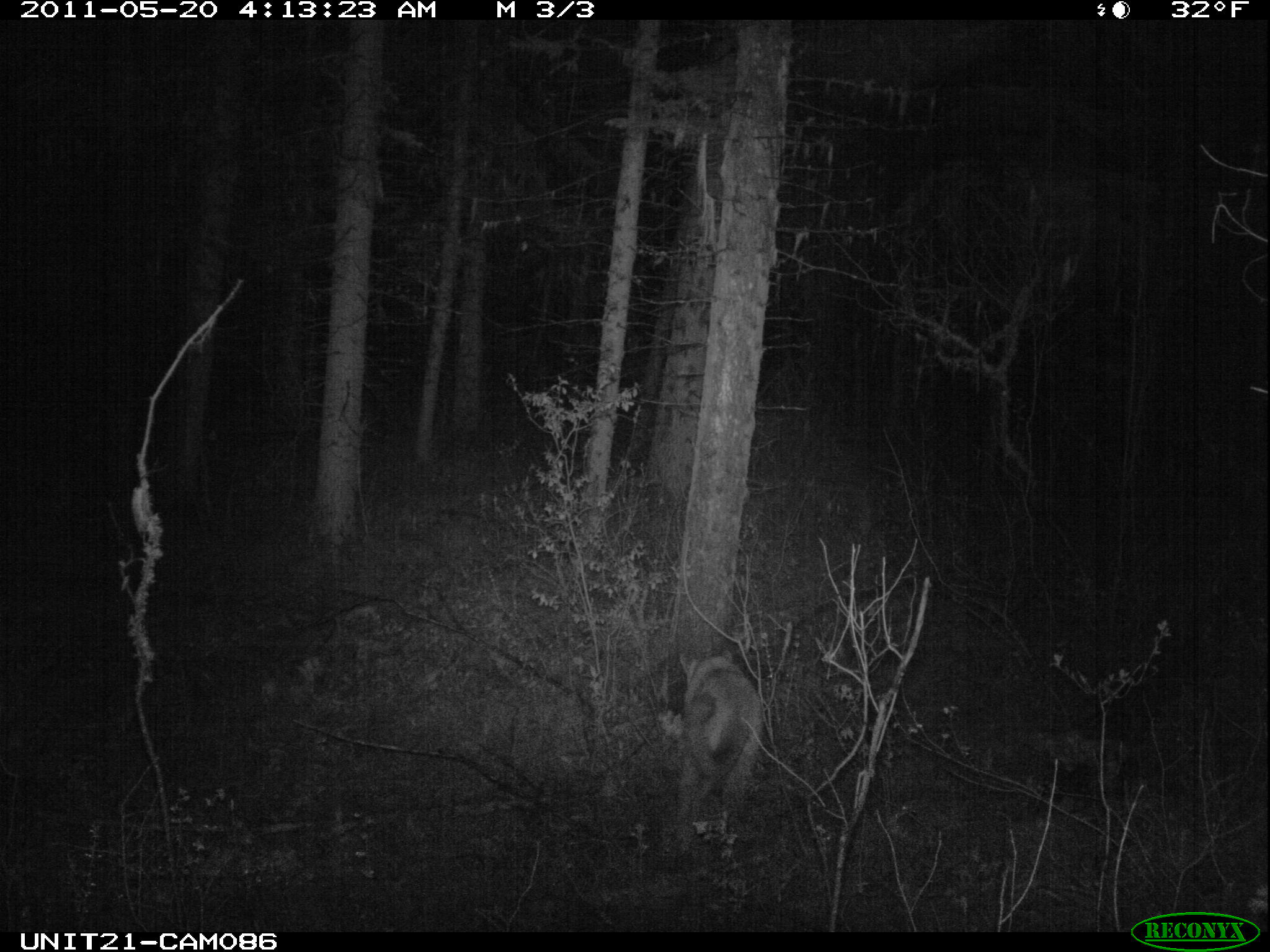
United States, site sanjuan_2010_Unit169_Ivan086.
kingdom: Animalia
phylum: Chordata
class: Mammalia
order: Carnivora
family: Felidae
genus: Puma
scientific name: Puma concolor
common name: mountain lion